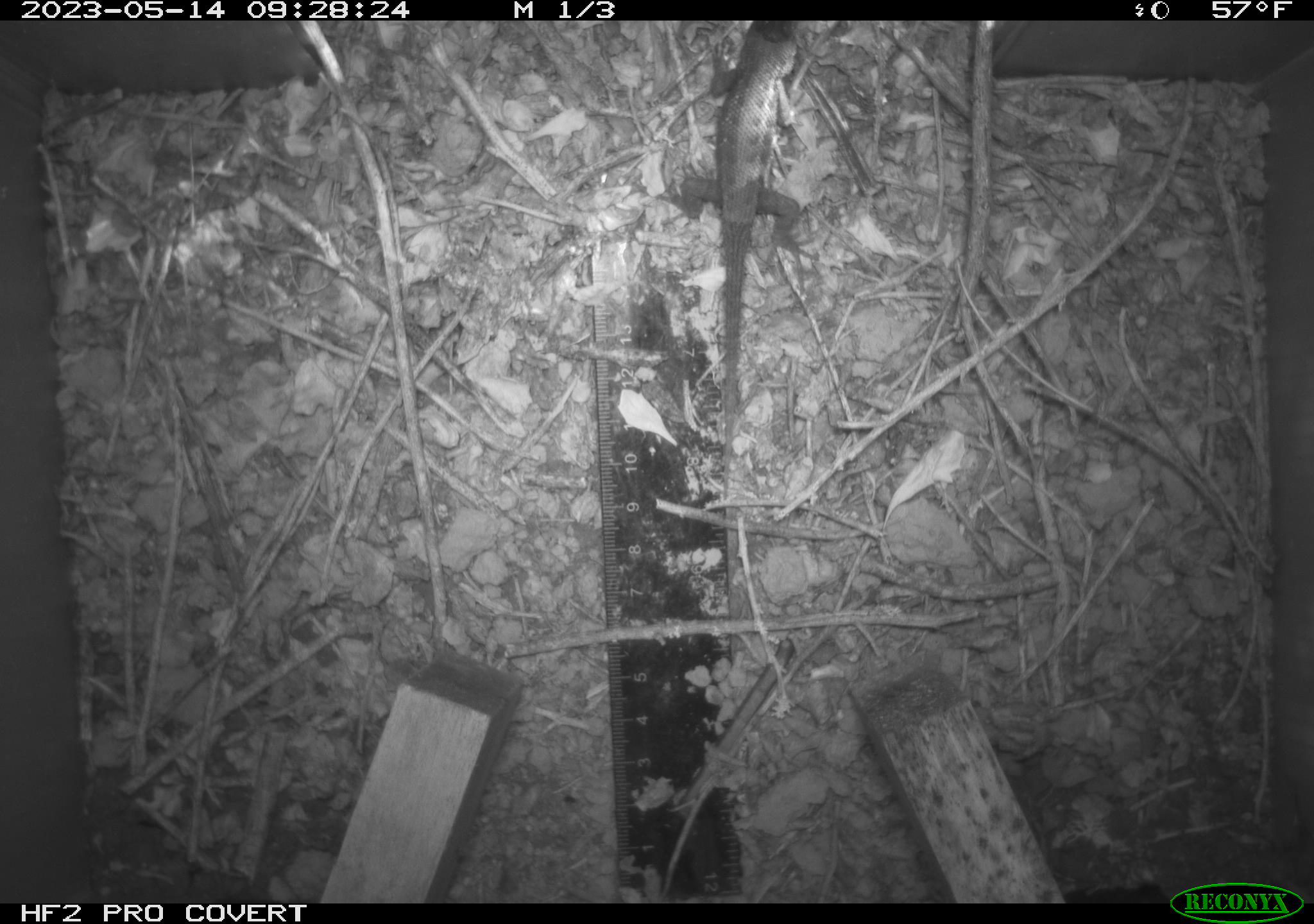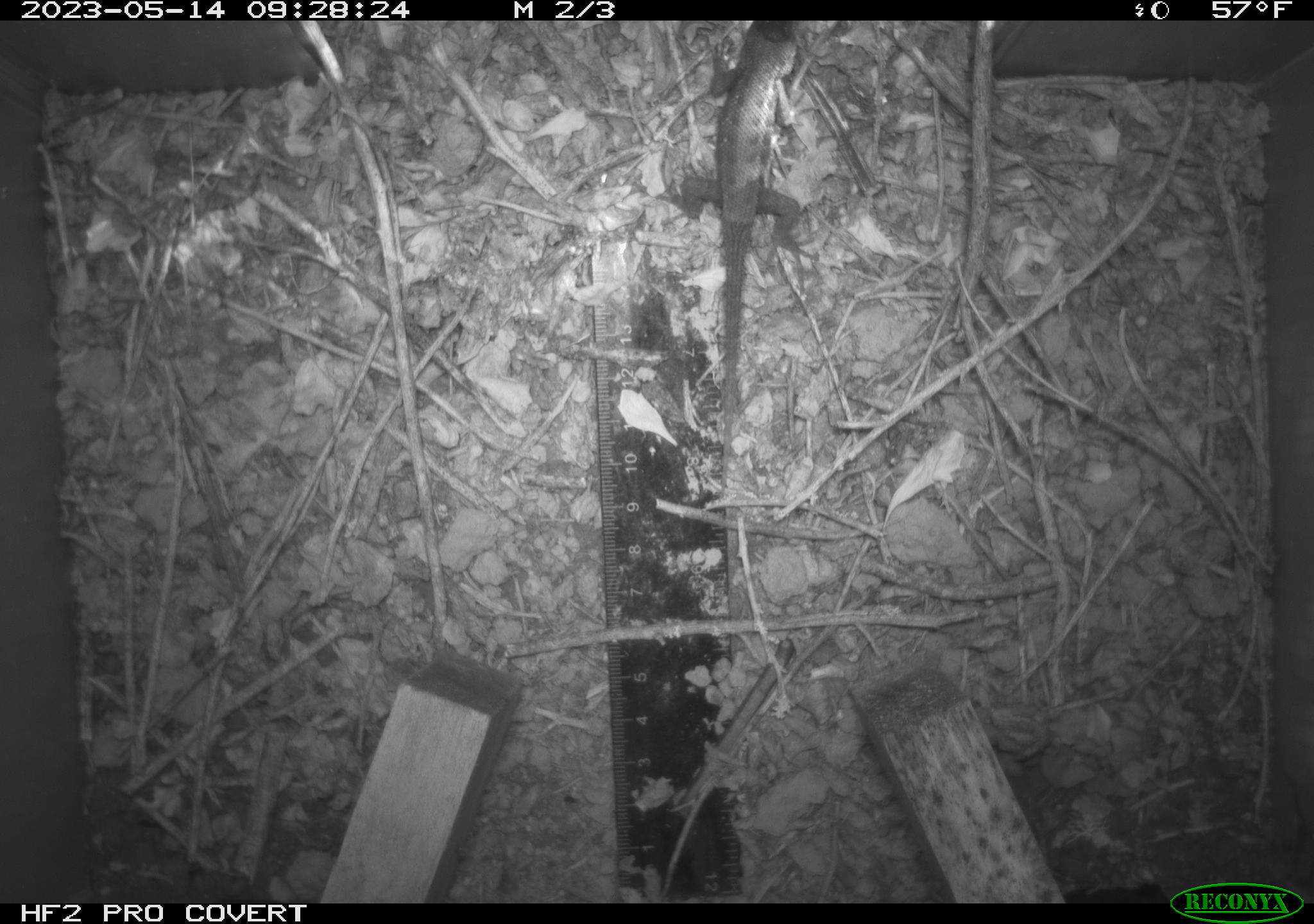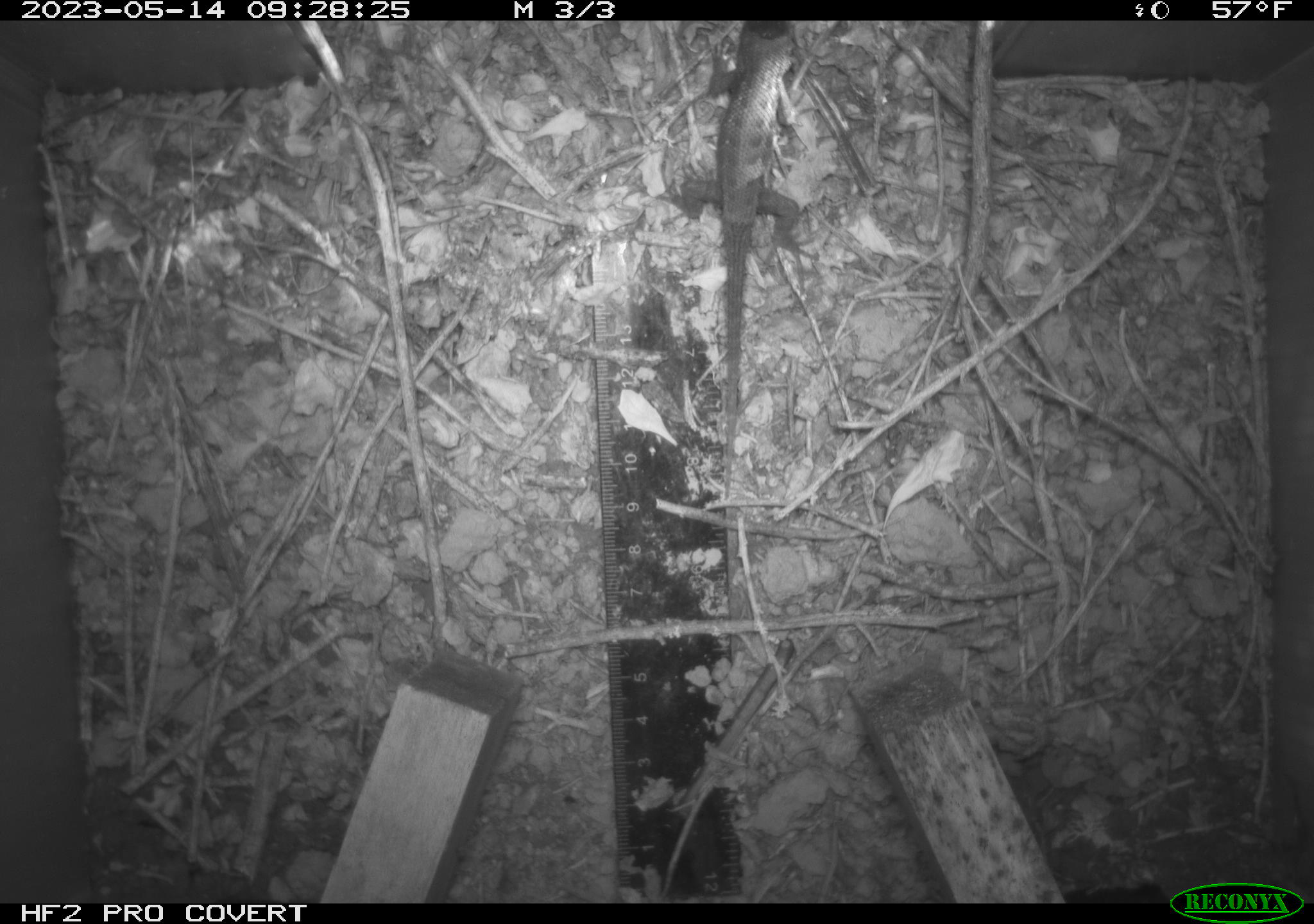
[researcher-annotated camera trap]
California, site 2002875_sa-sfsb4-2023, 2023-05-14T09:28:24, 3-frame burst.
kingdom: Animalia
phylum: Chordata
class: Reptilia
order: Squamata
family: Phrynosomatidae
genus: Sceloporus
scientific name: Sceloporus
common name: spiny lizards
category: sceloporus species